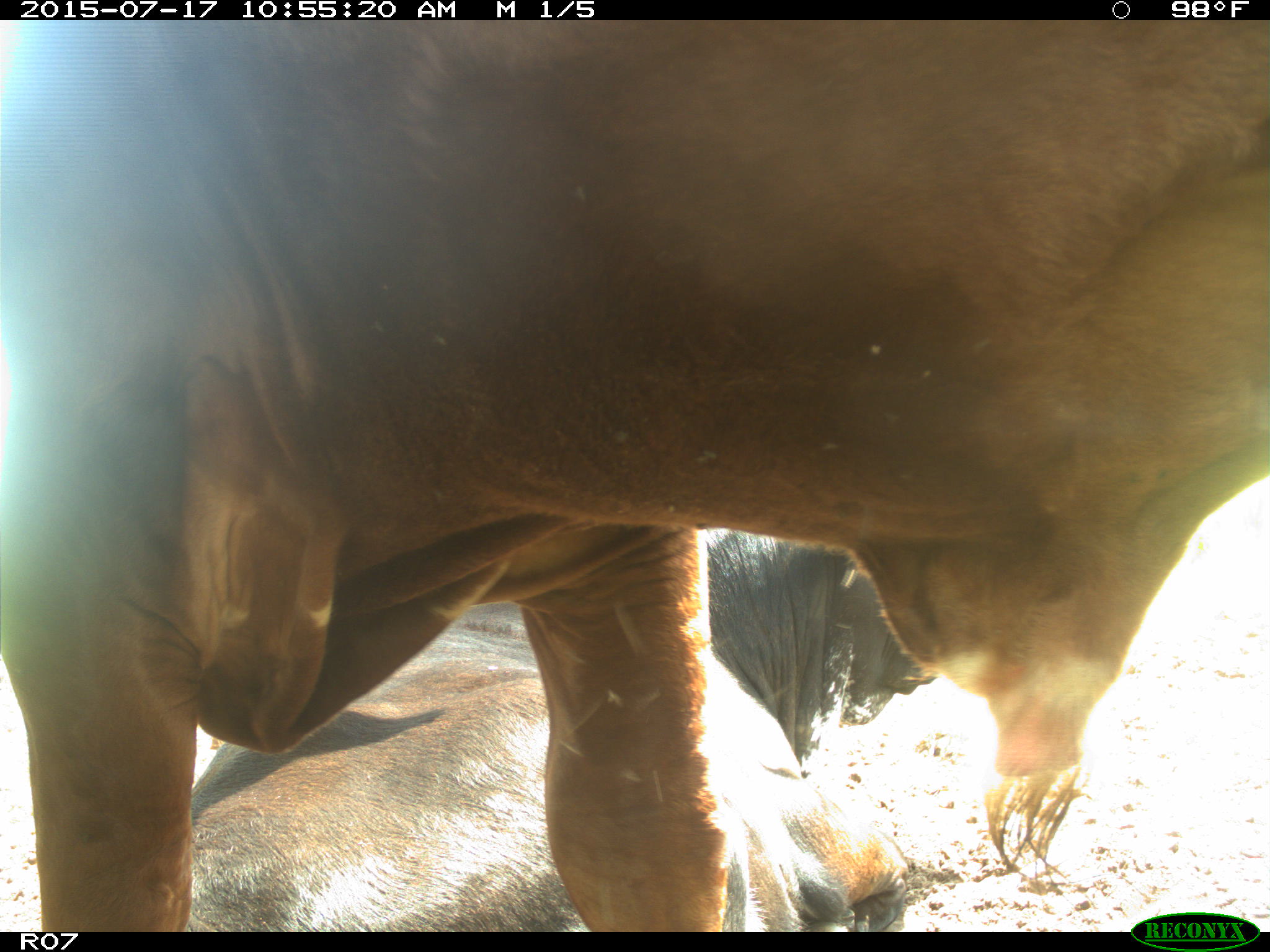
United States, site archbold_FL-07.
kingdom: Animalia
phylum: Chordata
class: Mammalia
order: Artiodactyla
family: Bovidae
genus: Bos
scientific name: Bos taurus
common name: domestic cow